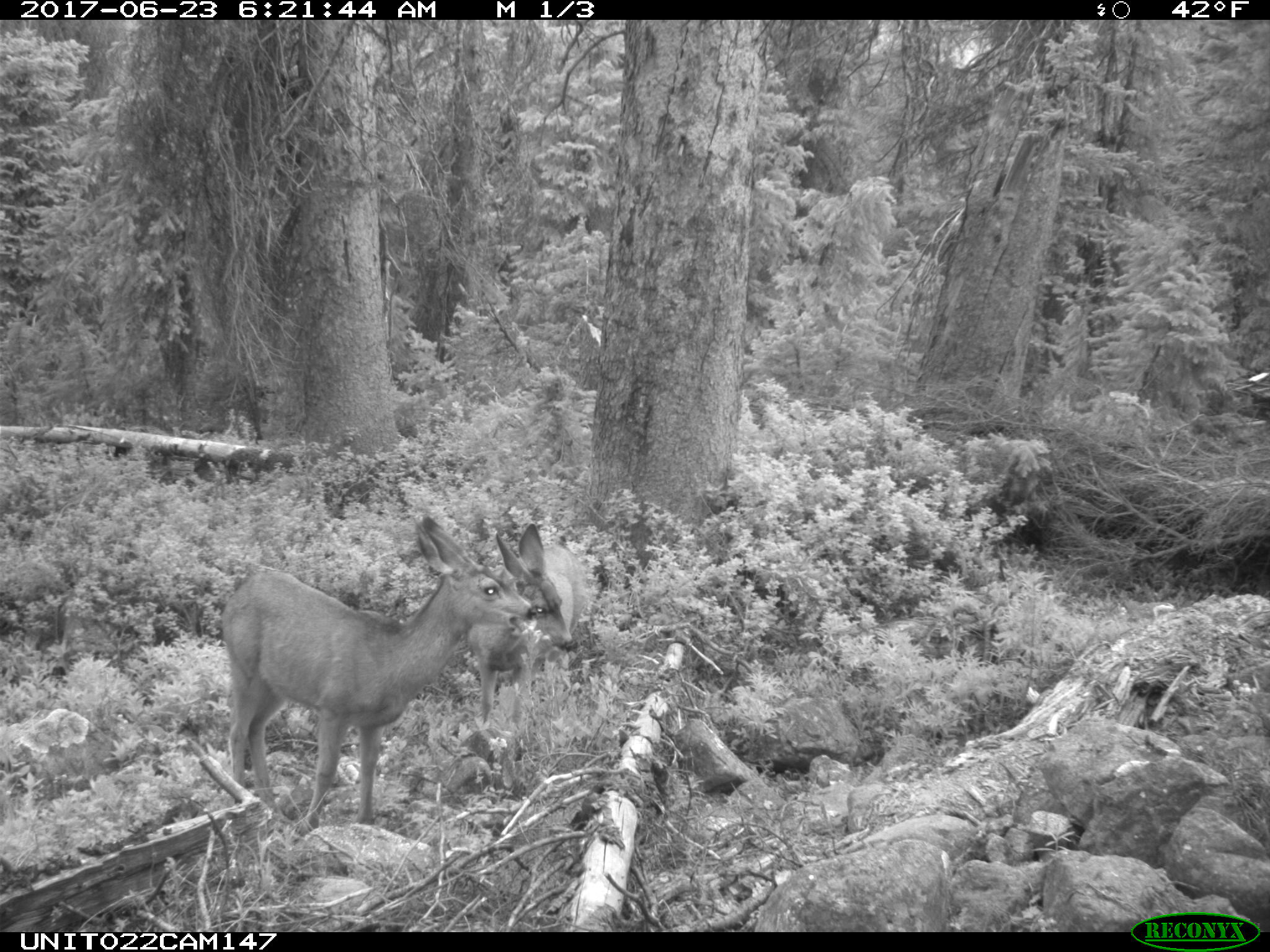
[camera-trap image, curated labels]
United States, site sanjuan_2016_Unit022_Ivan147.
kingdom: Animalia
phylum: Chordata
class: Mammalia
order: Artiodactyla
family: Cervidae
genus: Odocoileus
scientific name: Odocoileus hemionus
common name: mule deer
Odocoileus hemionus (mule deer).